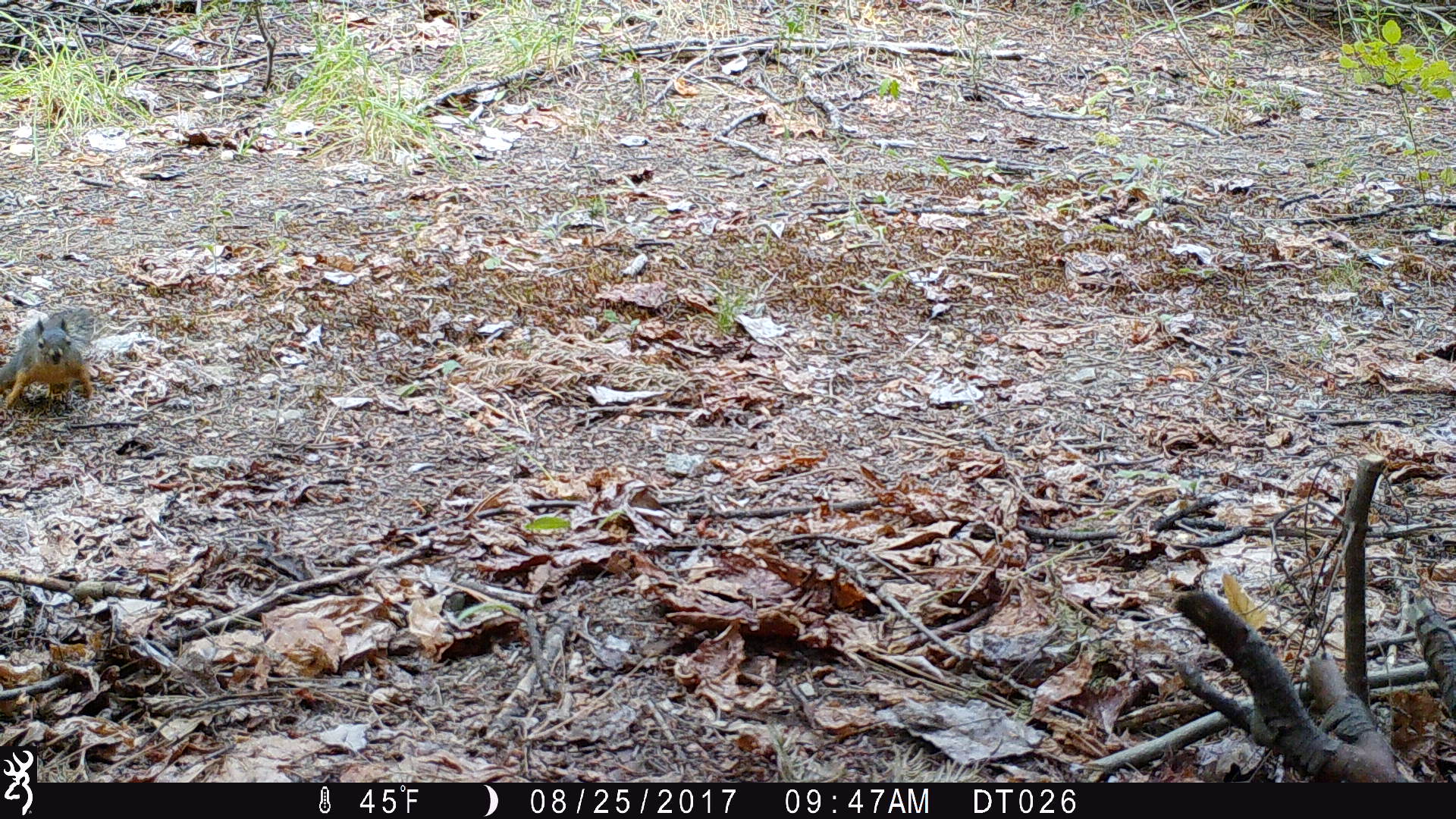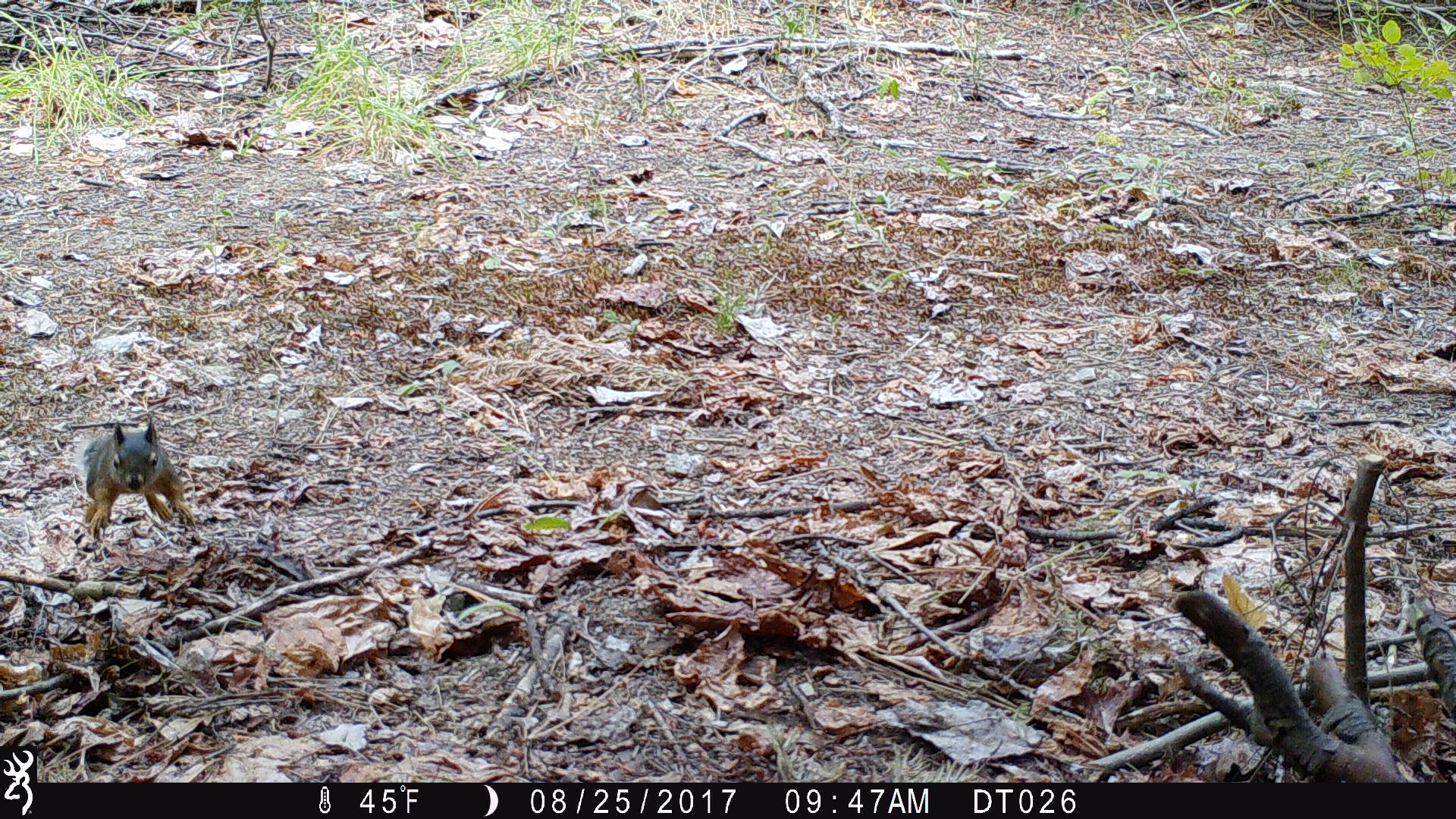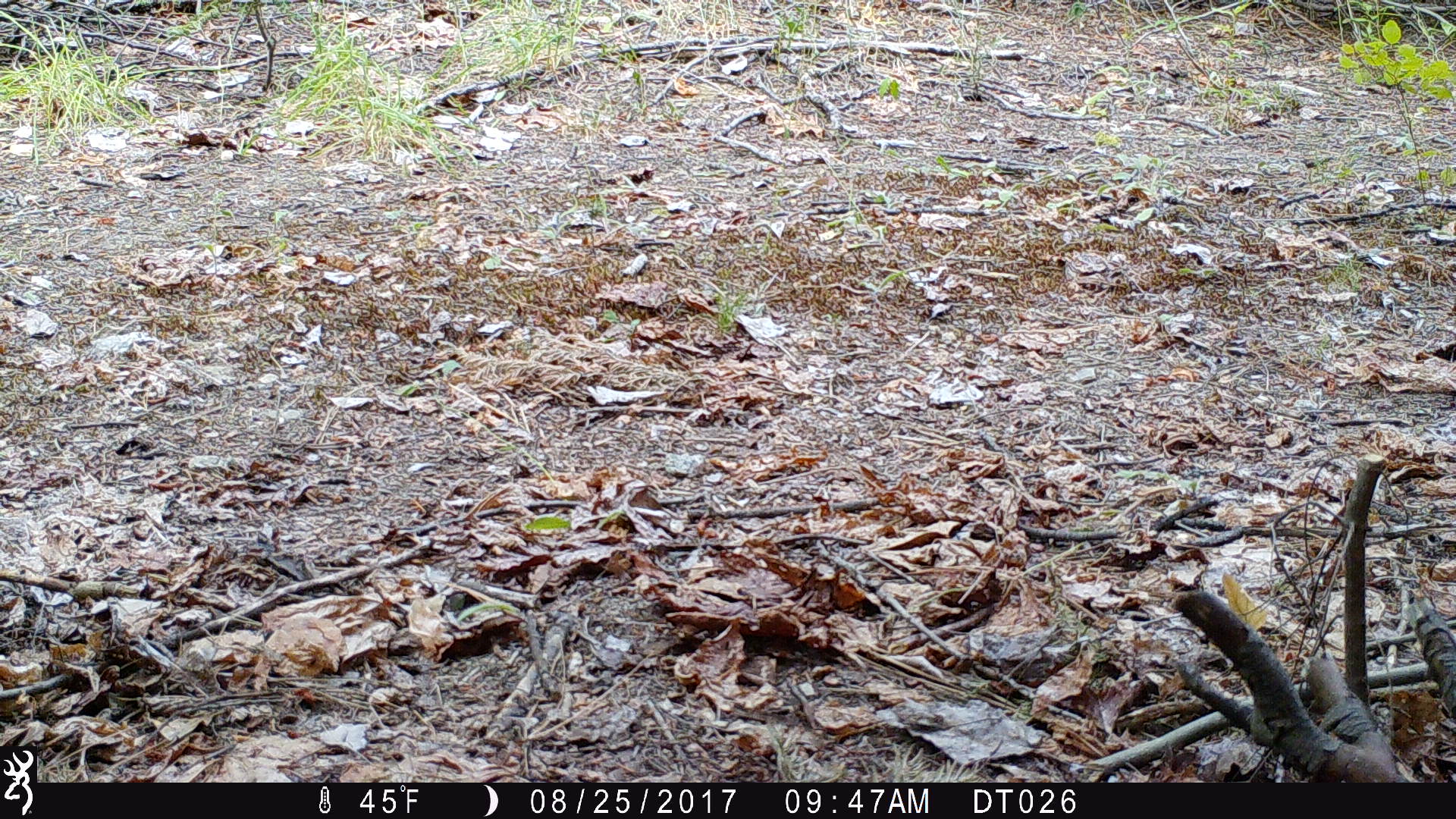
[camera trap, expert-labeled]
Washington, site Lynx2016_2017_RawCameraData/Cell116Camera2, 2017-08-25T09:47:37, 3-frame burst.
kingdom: Animalia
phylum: Chordata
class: Mammalia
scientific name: Mammalia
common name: small mammal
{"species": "small mammal (Mammalia)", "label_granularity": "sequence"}